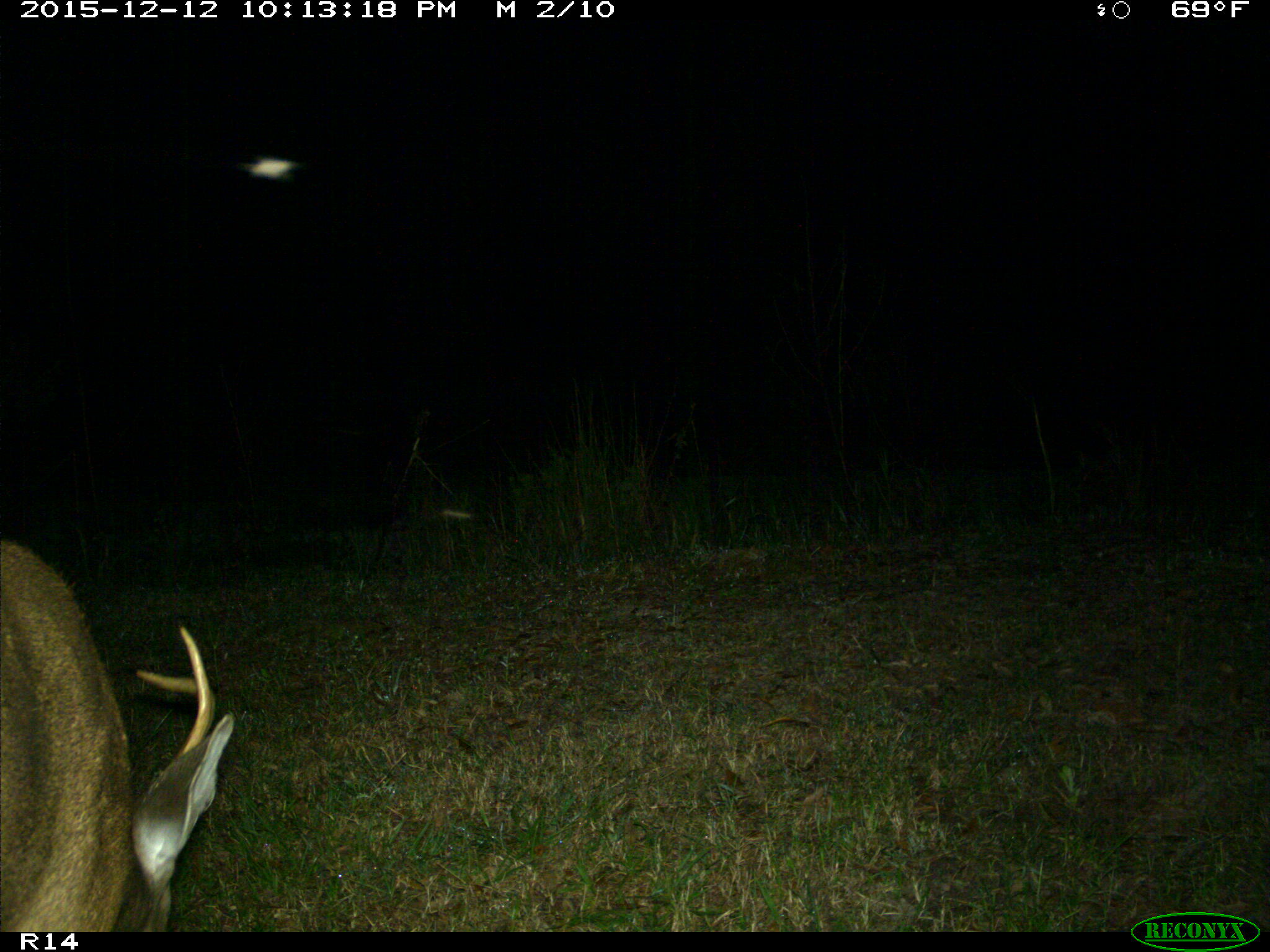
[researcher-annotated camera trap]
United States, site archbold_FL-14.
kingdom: Animalia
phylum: Chordata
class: Mammalia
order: Artiodactyla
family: Cervidae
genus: Odocoileus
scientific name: Odocoileus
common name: deer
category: unidentified deer